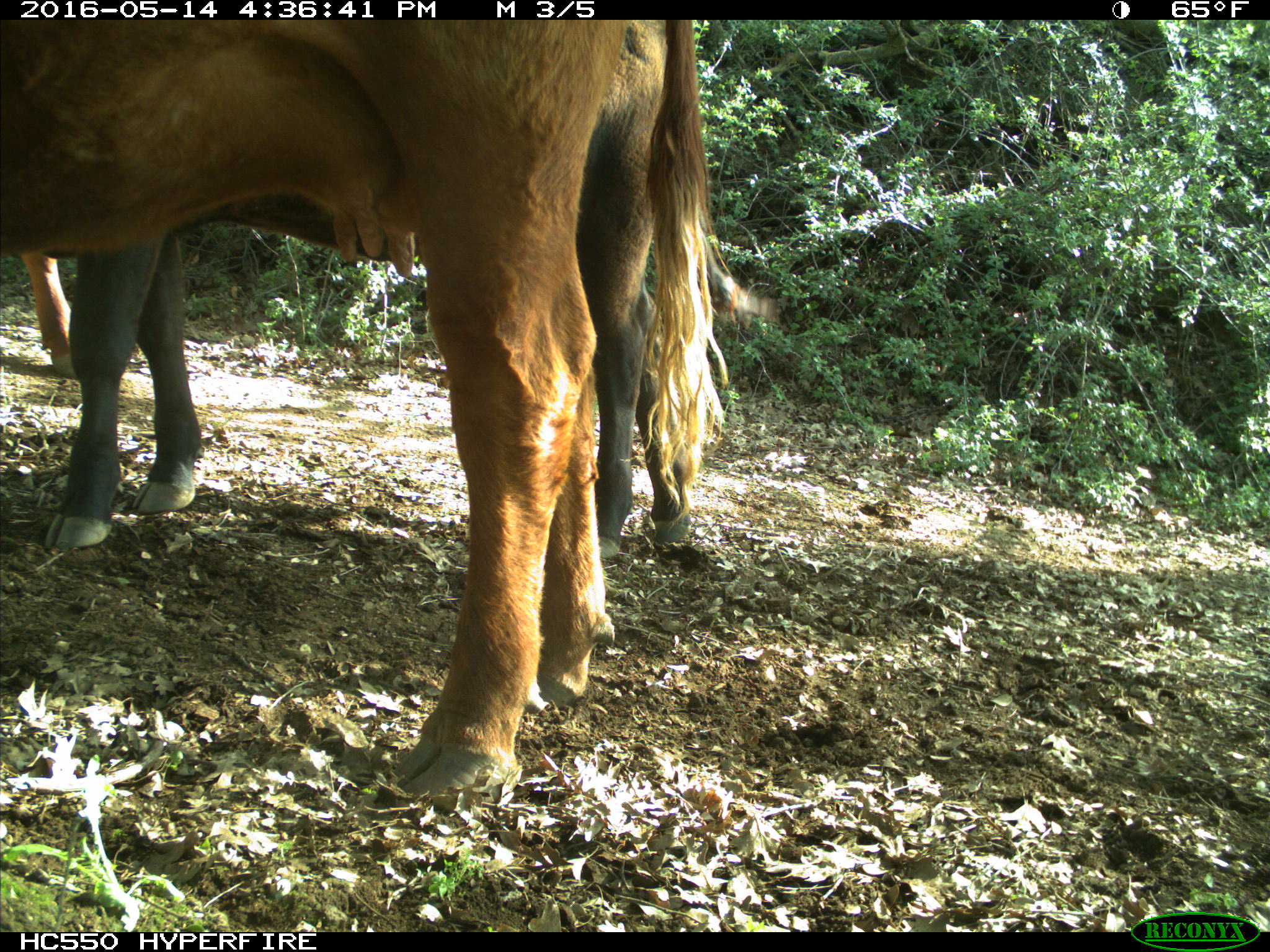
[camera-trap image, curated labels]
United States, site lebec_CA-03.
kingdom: Animalia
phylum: Chordata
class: Mammalia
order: Artiodactyla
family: Bovidae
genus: Bos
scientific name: Bos taurus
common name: domestic cow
Bos taurus (domestic cow).